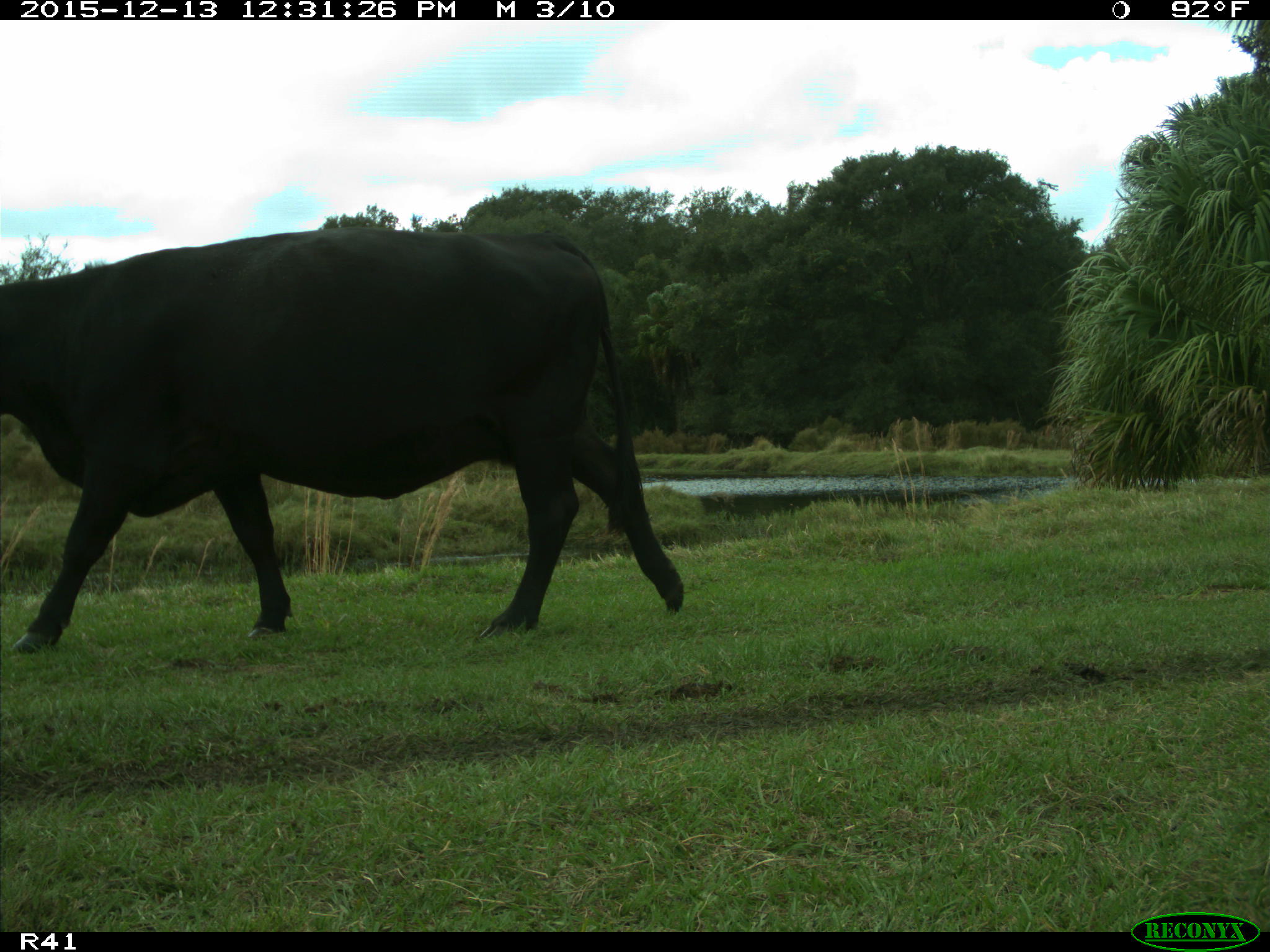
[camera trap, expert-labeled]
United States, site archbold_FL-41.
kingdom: Animalia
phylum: Chordata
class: Mammalia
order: Artiodactyla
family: Bovidae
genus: Bos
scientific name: Bos taurus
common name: domestic cow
Bos taurus (domestic cow).